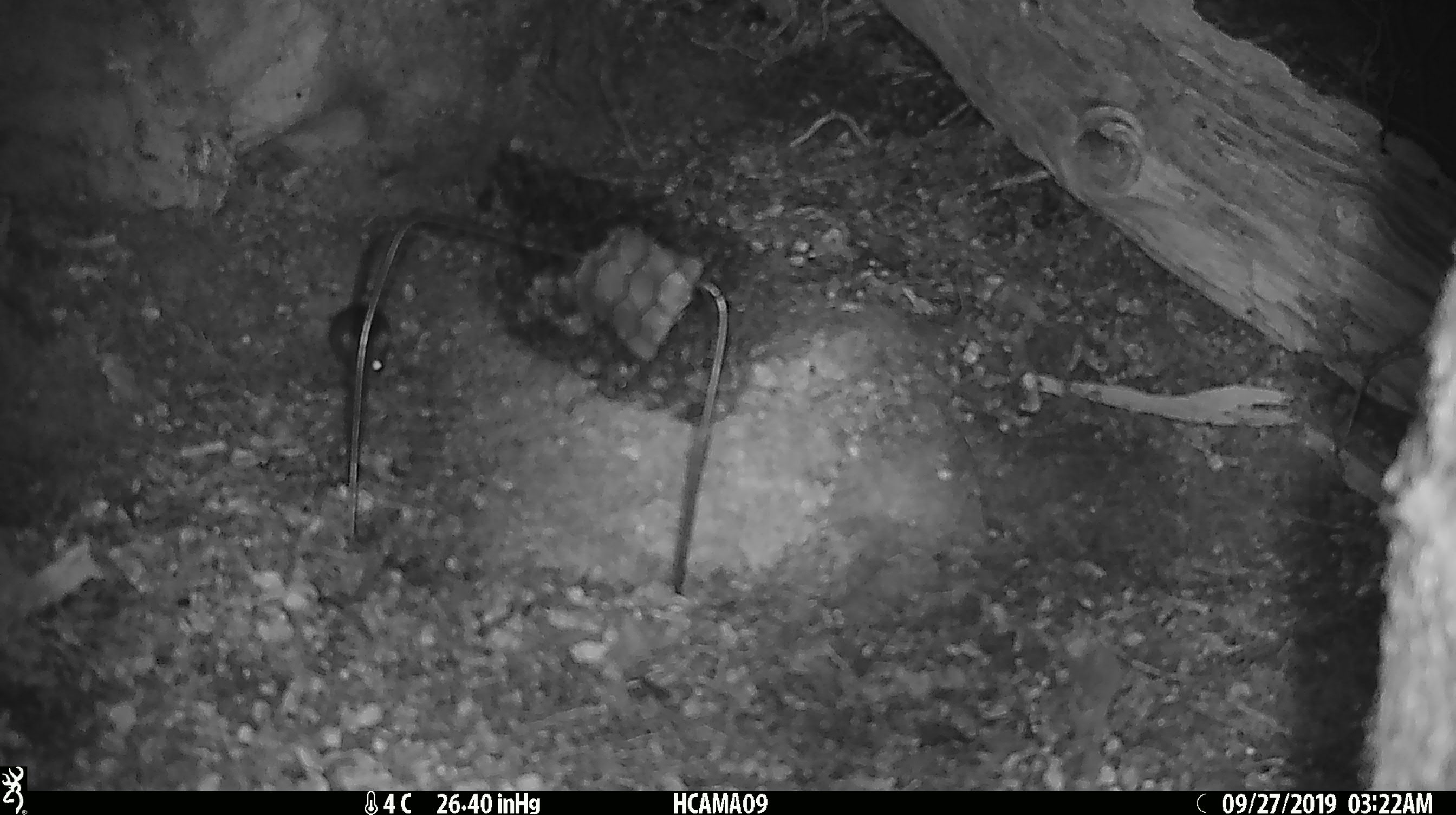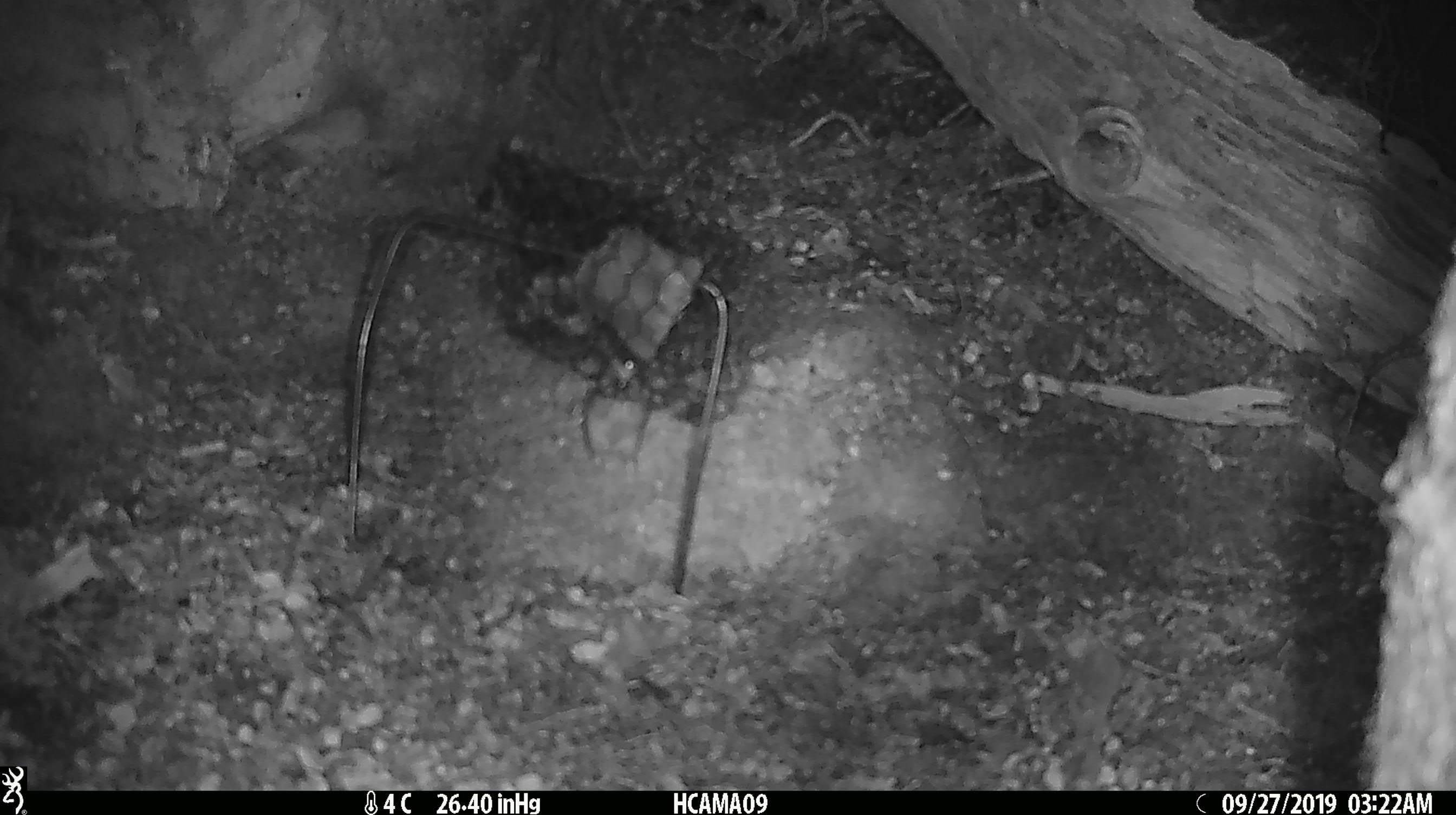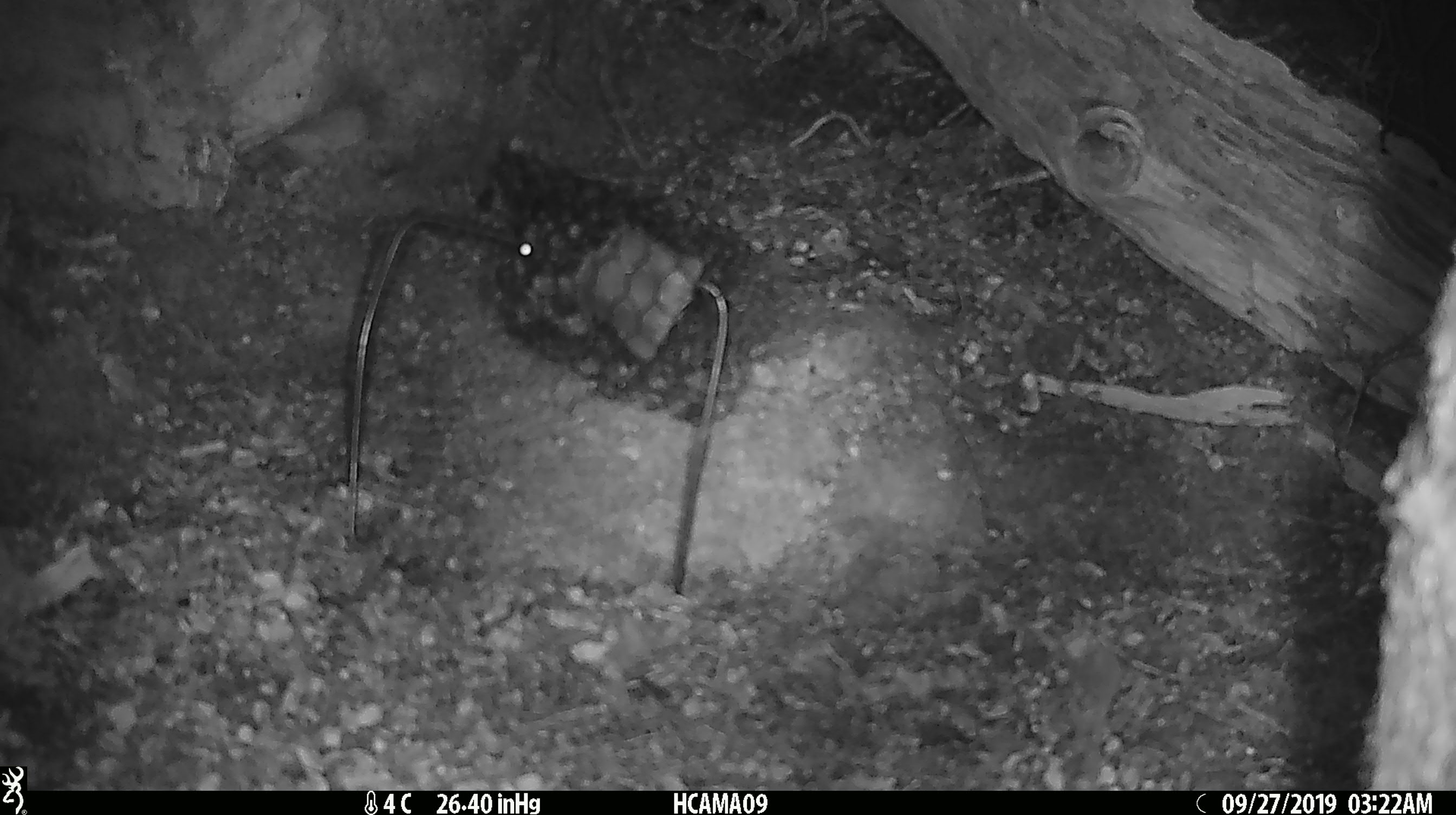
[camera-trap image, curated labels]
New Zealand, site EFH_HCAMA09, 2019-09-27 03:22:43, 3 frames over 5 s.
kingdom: Animalia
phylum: Chordata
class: Mammalia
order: Rodentia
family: Muridae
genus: Mus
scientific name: Mus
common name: mouse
Mouse (Mus).